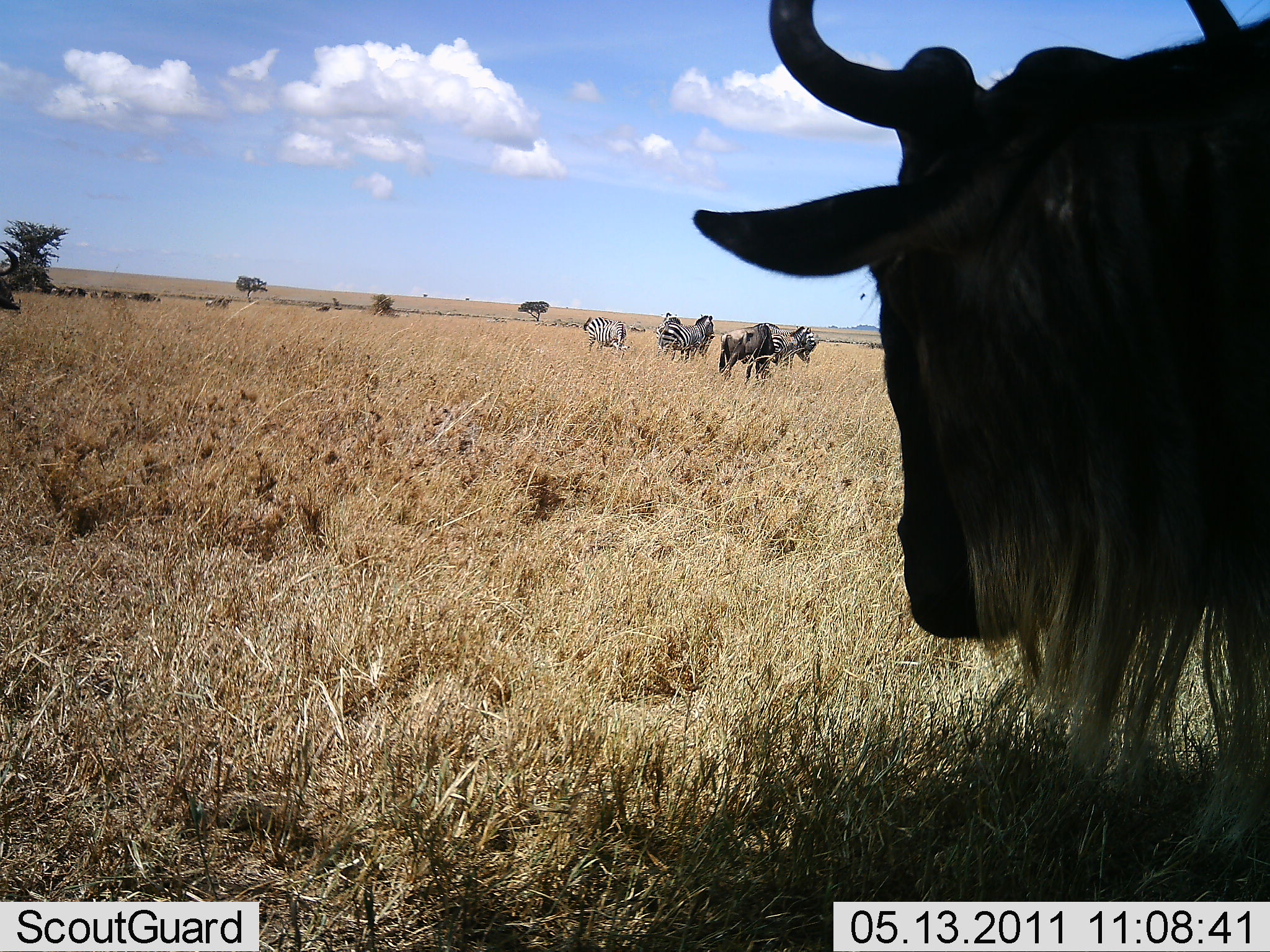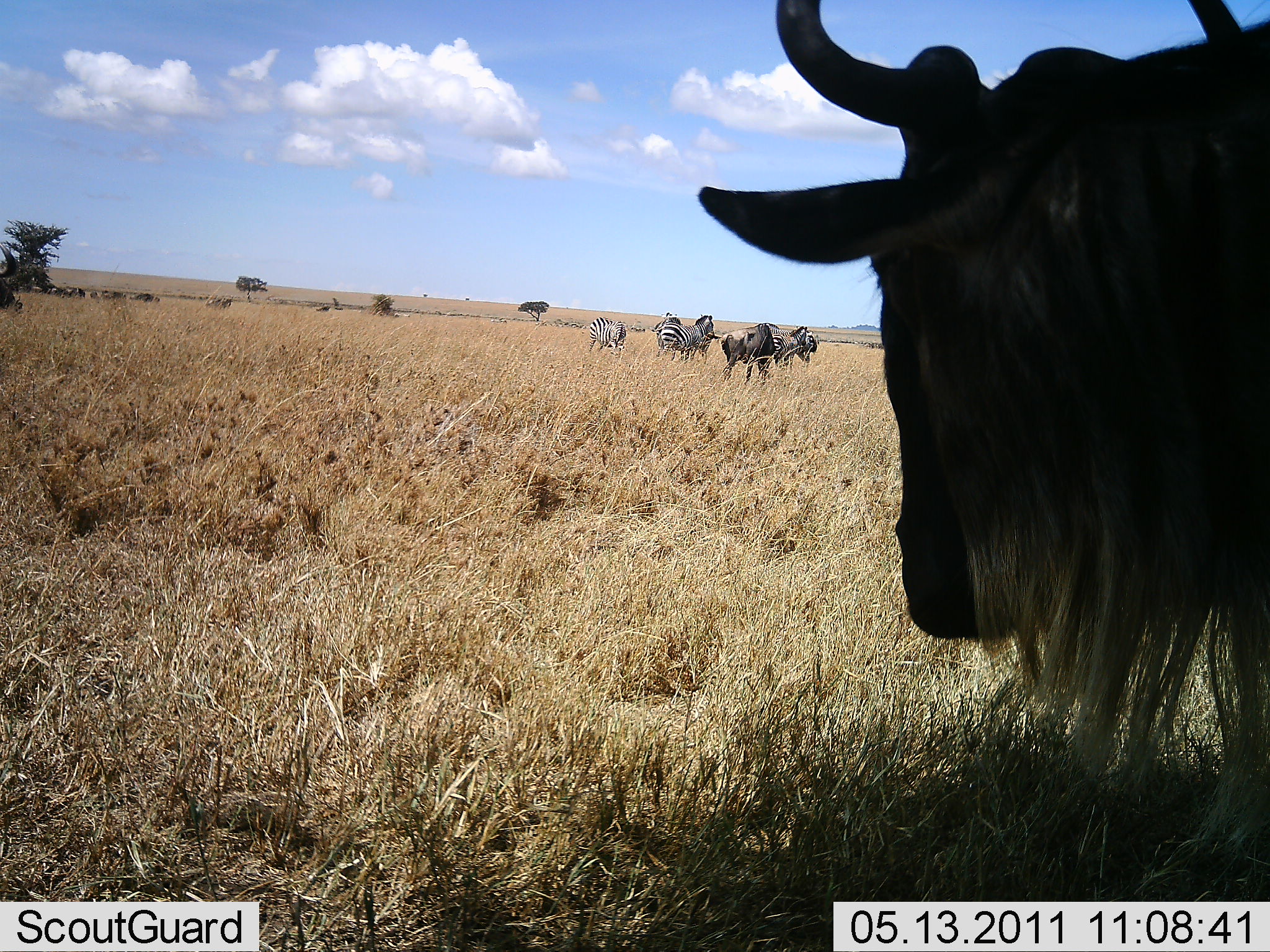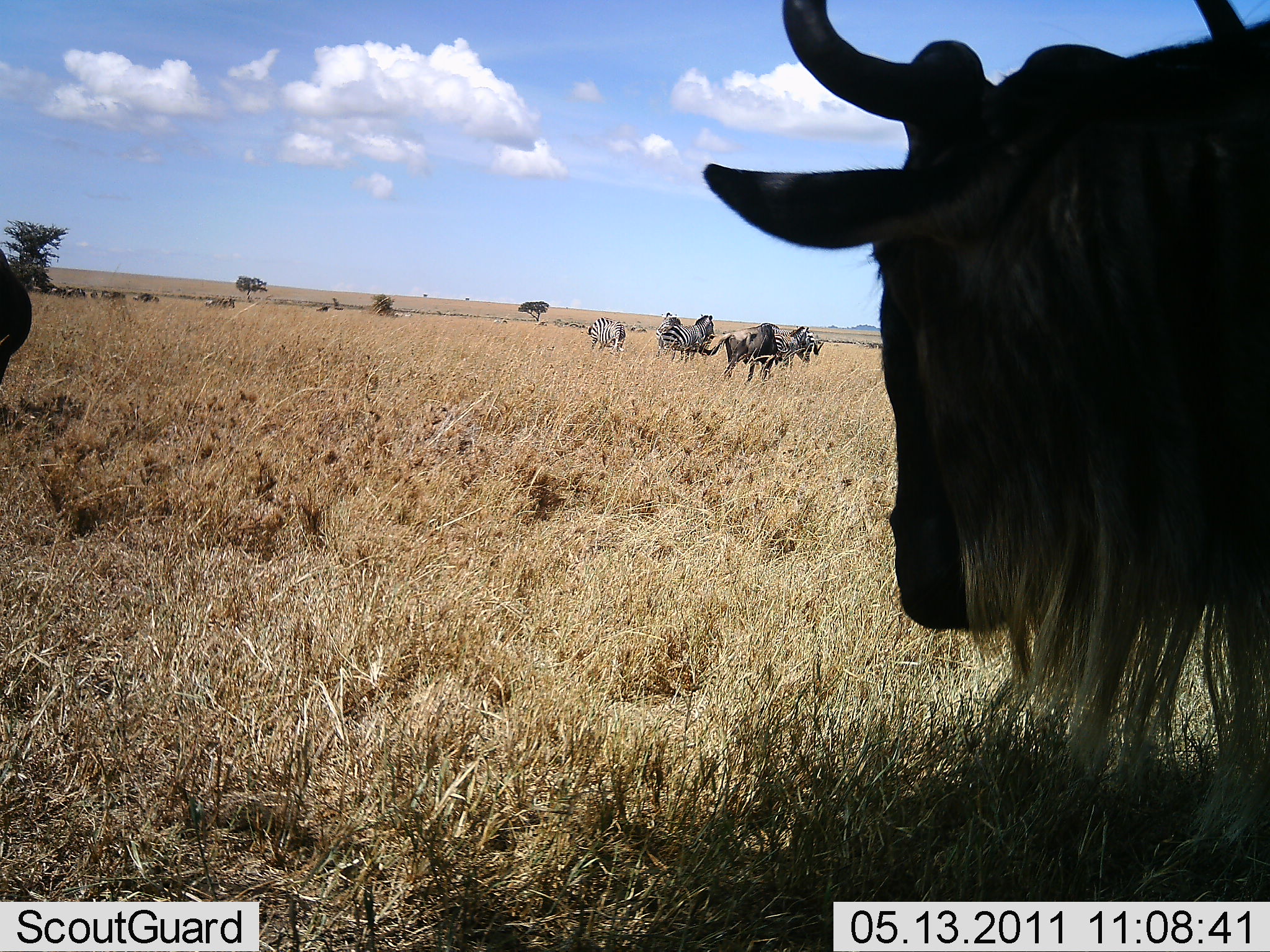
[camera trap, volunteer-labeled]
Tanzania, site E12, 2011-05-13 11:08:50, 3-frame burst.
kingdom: Animalia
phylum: Chordata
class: Mammalia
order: Artiodactyla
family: Bovidae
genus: Connochaetes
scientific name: Connochaetes taurinus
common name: blue wildebeest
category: wildebeest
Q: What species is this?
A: Wildebeest (blue wildebeest) (Connochaetes taurinus).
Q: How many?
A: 3.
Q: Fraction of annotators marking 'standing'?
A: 91%.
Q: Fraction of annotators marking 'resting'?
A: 18%.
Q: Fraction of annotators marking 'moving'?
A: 9%.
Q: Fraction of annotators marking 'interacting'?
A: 0%.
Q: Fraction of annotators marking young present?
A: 0%.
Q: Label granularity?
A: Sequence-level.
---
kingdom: Animalia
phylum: Chordata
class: Mammalia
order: Perissodactyla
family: Equidae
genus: Equus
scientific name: Equus quagga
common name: plains zebra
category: zebra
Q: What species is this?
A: Zebra (plains zebra) (Equus quagga).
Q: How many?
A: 4.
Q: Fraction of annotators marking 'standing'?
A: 80%.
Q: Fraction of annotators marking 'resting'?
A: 10%.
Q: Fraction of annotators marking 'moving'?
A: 10%.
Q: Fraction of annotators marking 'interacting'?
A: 10%.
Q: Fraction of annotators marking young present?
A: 0%.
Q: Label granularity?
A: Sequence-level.